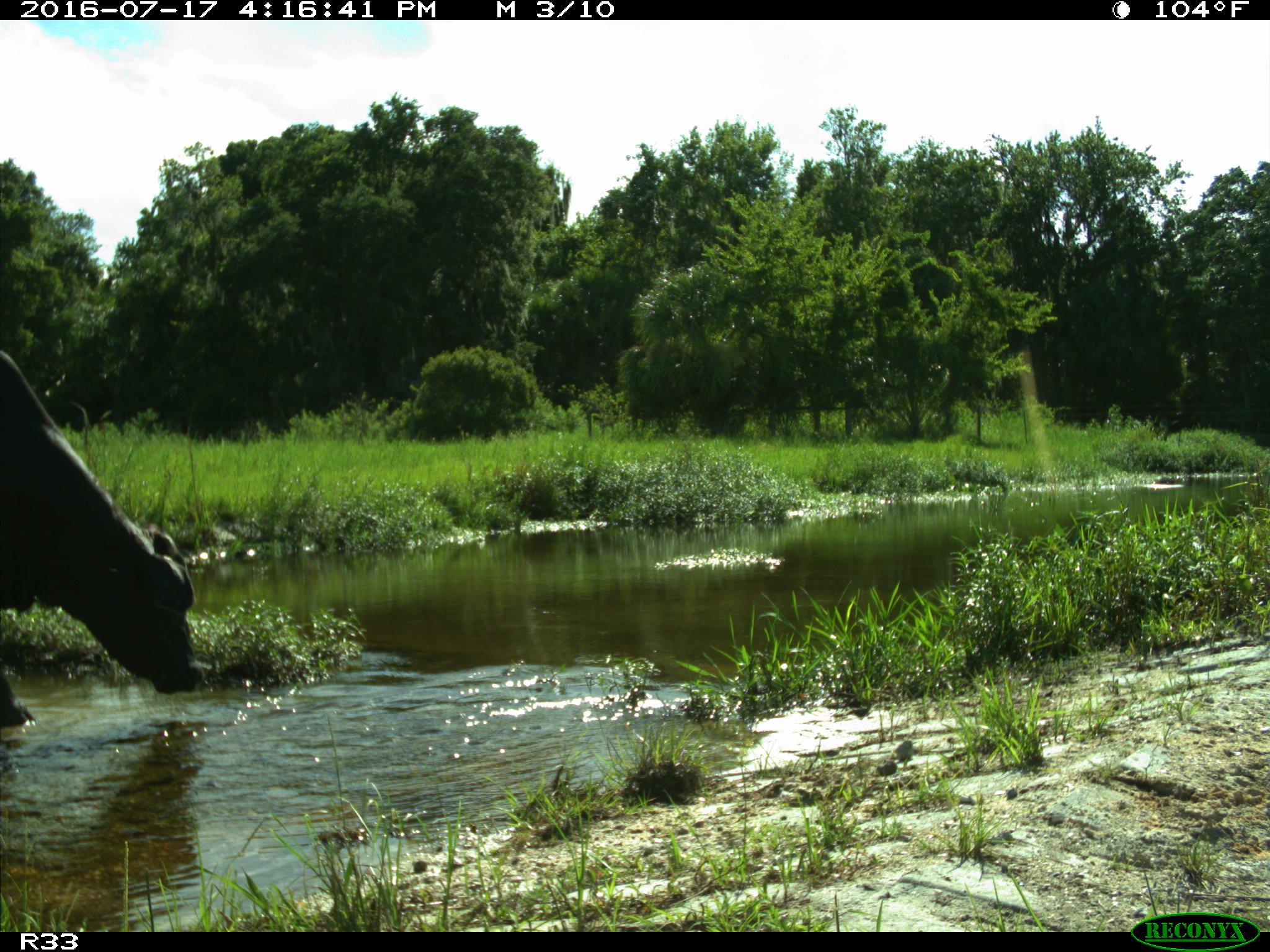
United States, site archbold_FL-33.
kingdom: Animalia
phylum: Chordata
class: Mammalia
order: Artiodactyla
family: Bovidae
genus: Bos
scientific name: Bos taurus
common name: domestic cow